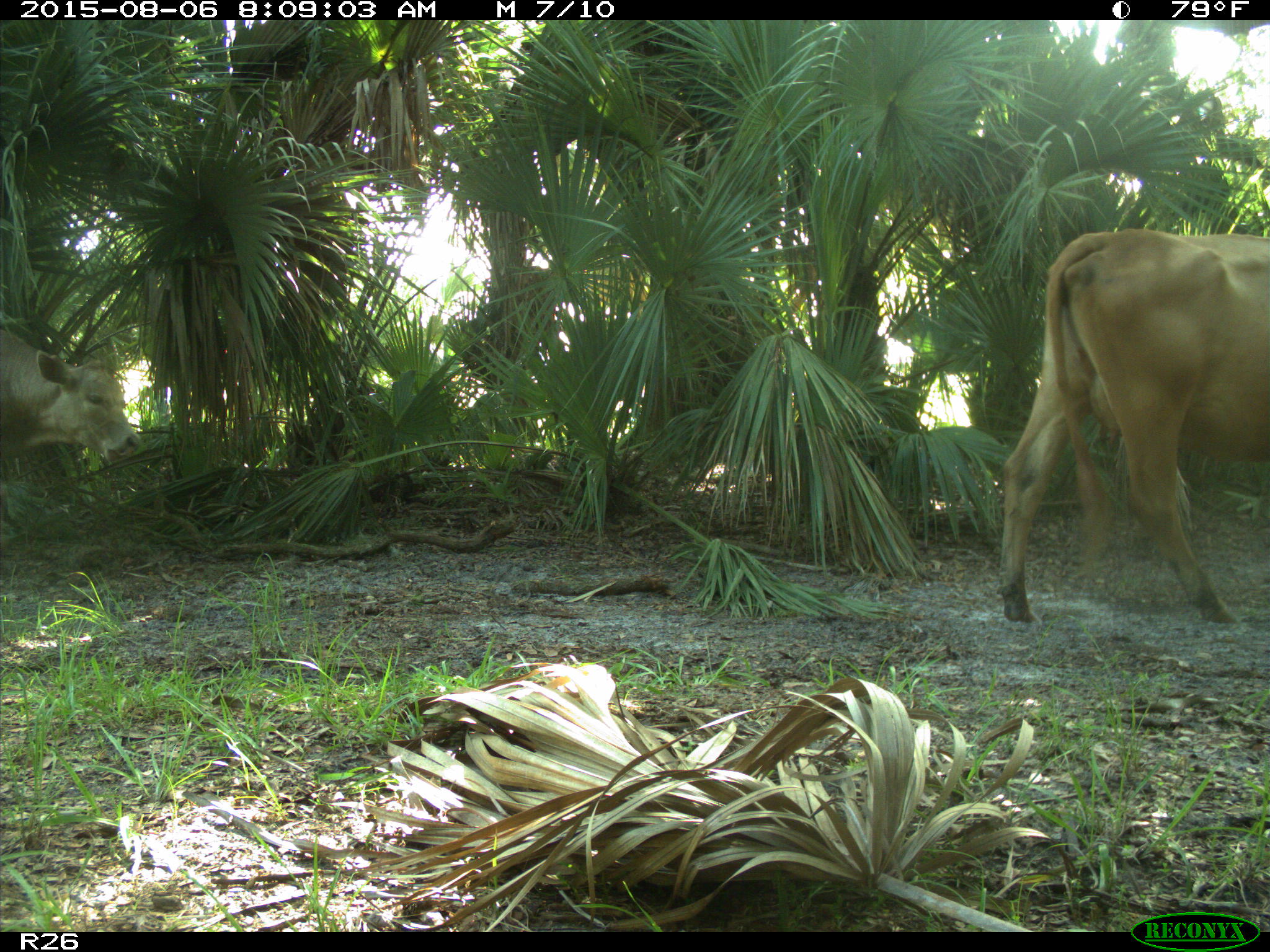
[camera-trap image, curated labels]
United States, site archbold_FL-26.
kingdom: Animalia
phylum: Chordata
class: Mammalia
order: Artiodactyla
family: Bovidae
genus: Bos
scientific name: Bos taurus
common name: domestic cow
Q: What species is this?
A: Bos taurus (domestic cow).